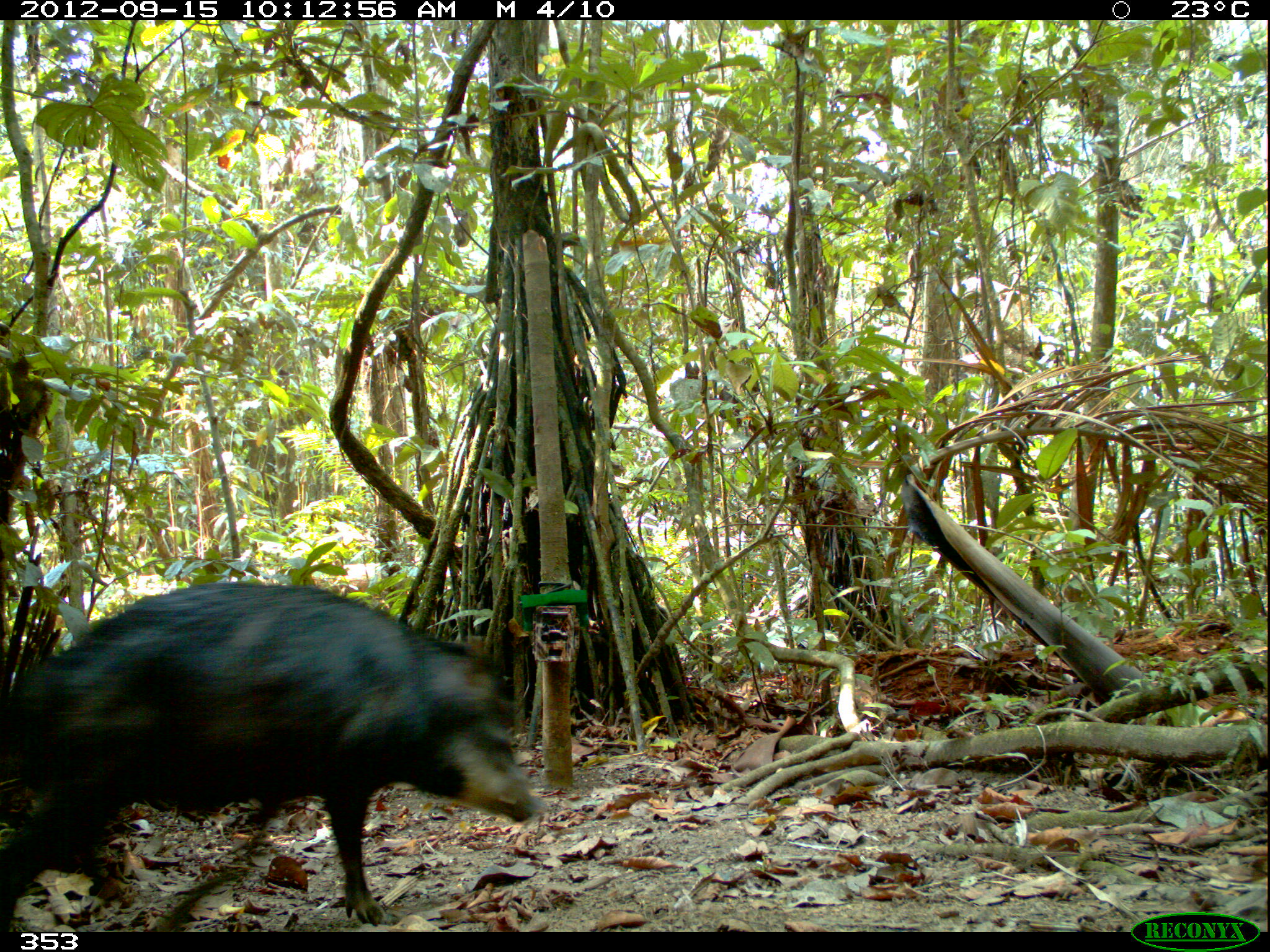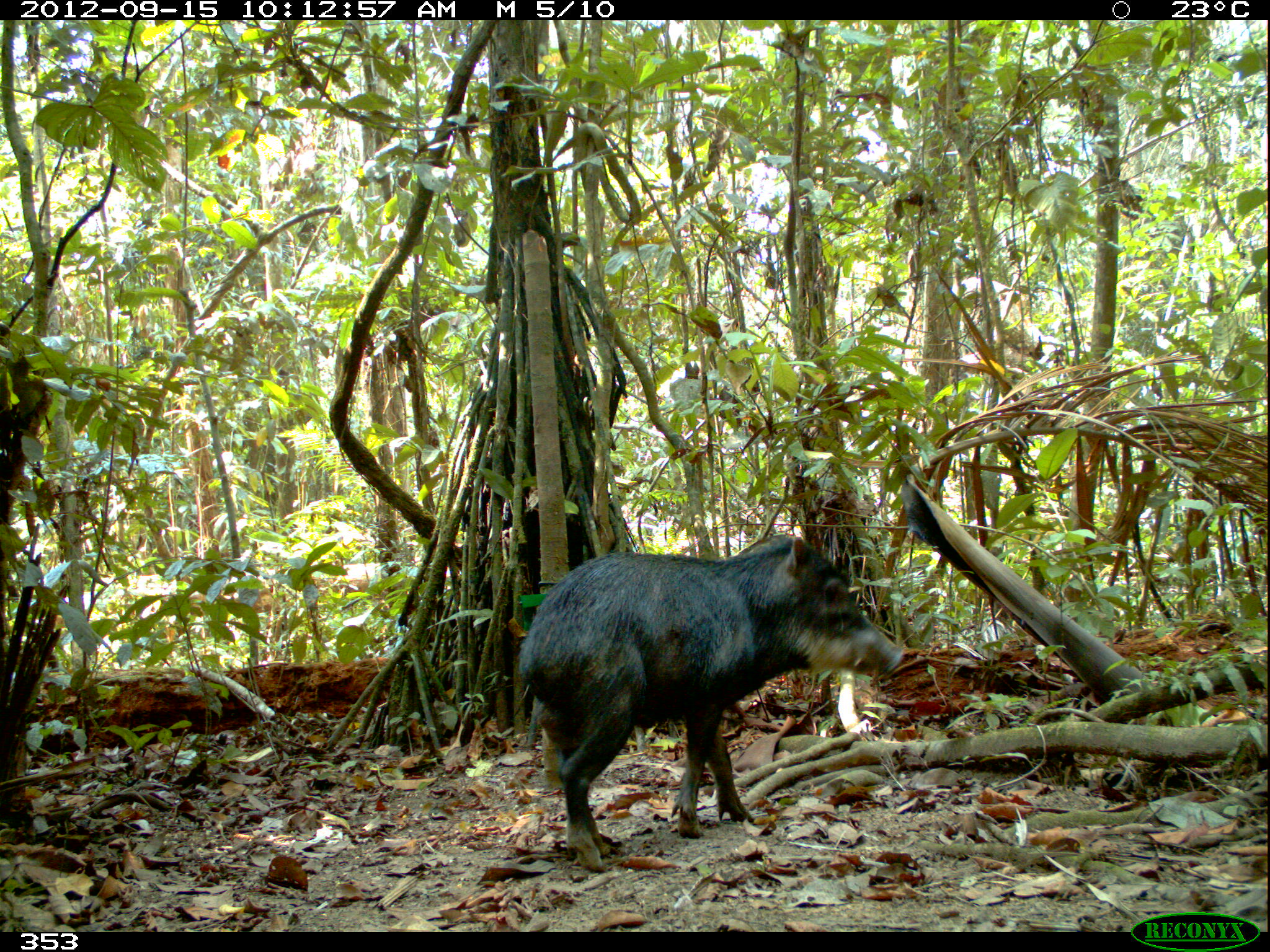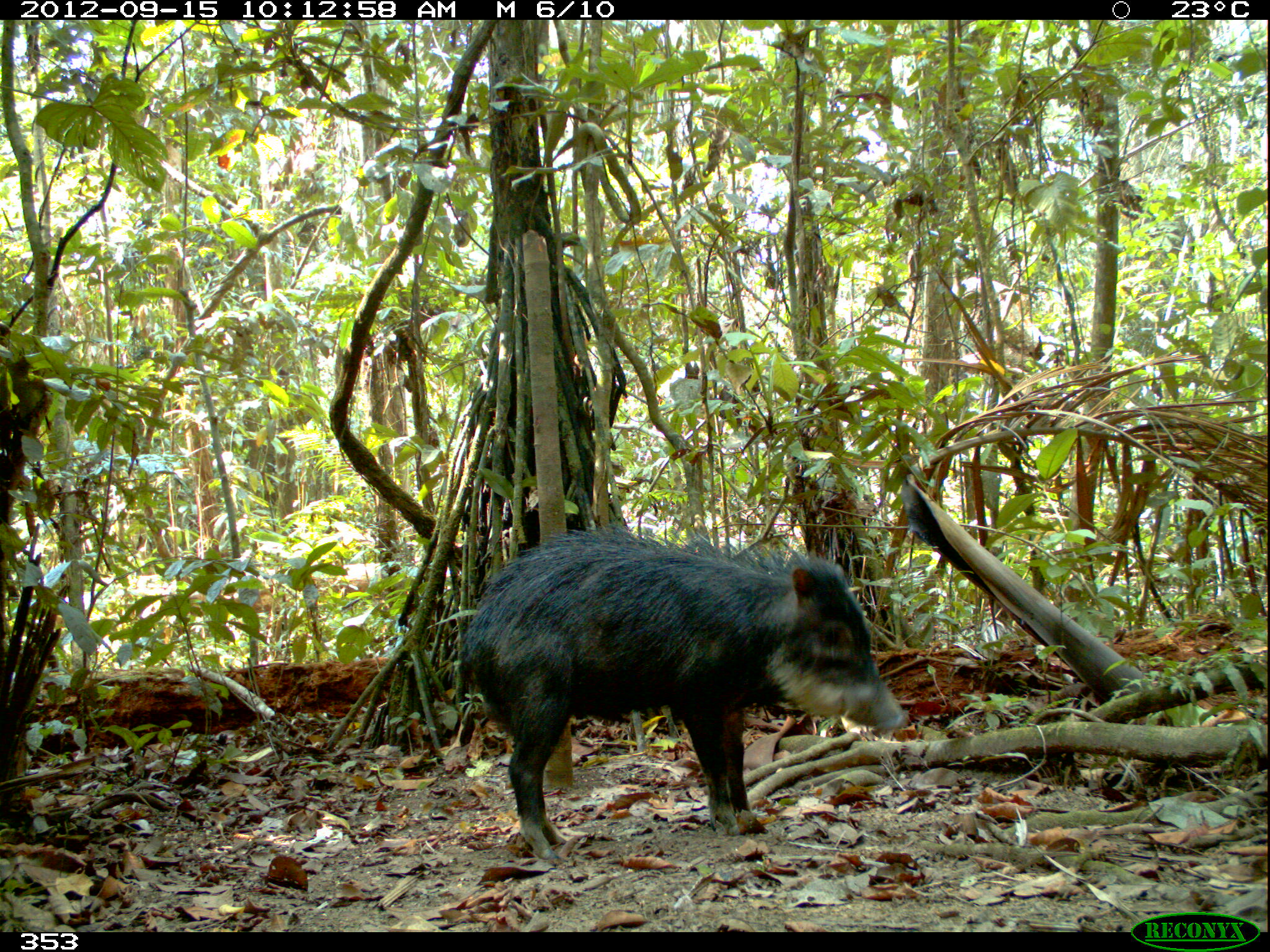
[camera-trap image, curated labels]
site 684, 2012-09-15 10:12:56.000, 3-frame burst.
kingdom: Animalia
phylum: Chordata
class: Mammalia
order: Artiodactyla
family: Tayassuidae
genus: Tayassu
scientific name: Tayassu pecari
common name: white-lipped peccary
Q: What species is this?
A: Tayassu pecari (white-lipped peccary).